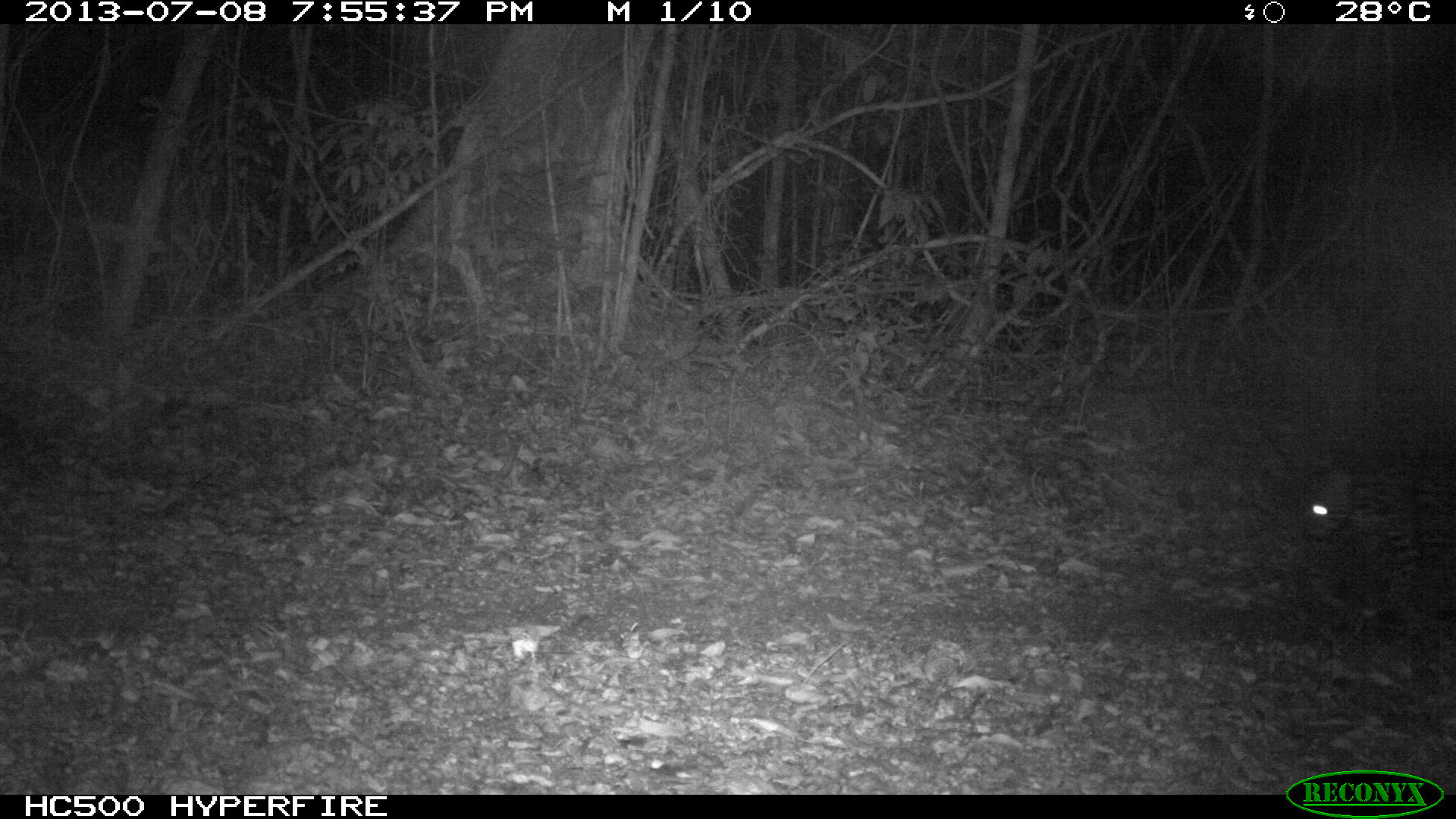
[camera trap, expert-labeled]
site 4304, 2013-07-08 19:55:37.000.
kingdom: Animalia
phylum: Chordata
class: Mammalia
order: Carnivora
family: Felidae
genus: Leopardus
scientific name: Leopardus pardalis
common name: ocelot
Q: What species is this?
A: Leopardus pardalis (ocelot).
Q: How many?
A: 1.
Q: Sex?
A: Male.